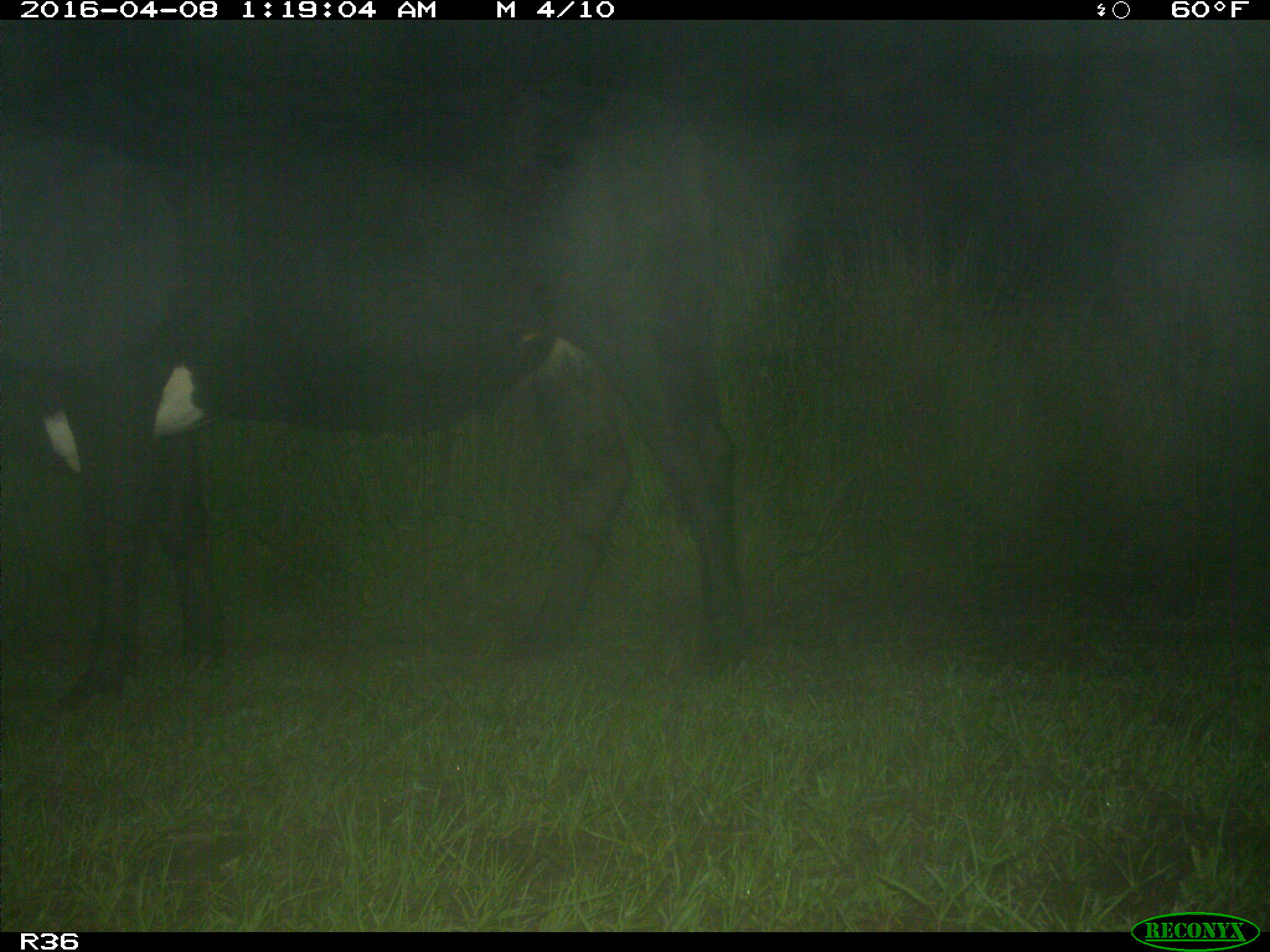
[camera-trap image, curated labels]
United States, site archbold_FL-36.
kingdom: Animalia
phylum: Chordata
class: Mammalia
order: Artiodactyla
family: Bovidae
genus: Bos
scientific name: Bos taurus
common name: domestic cow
Bos taurus (domestic cow).